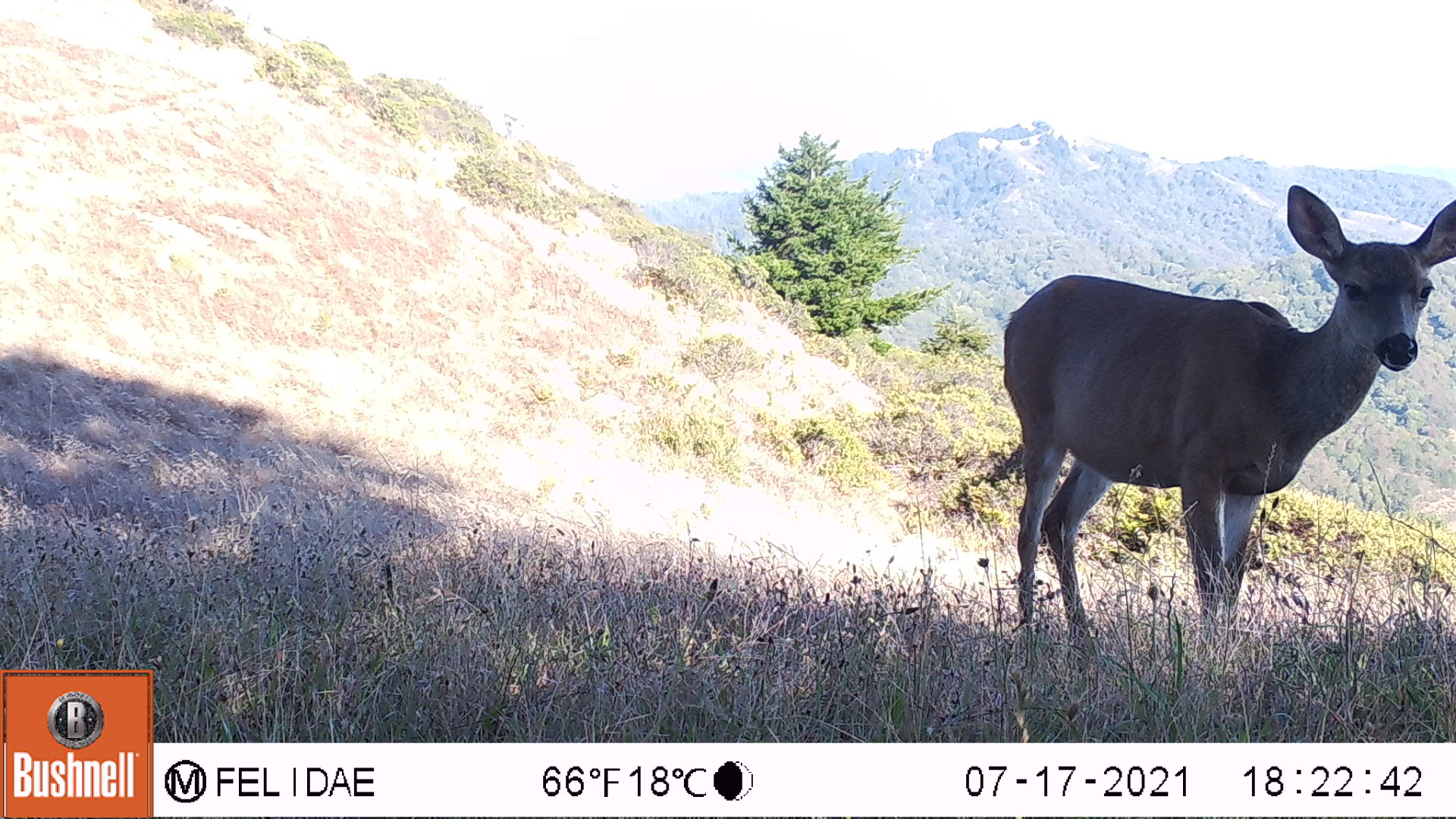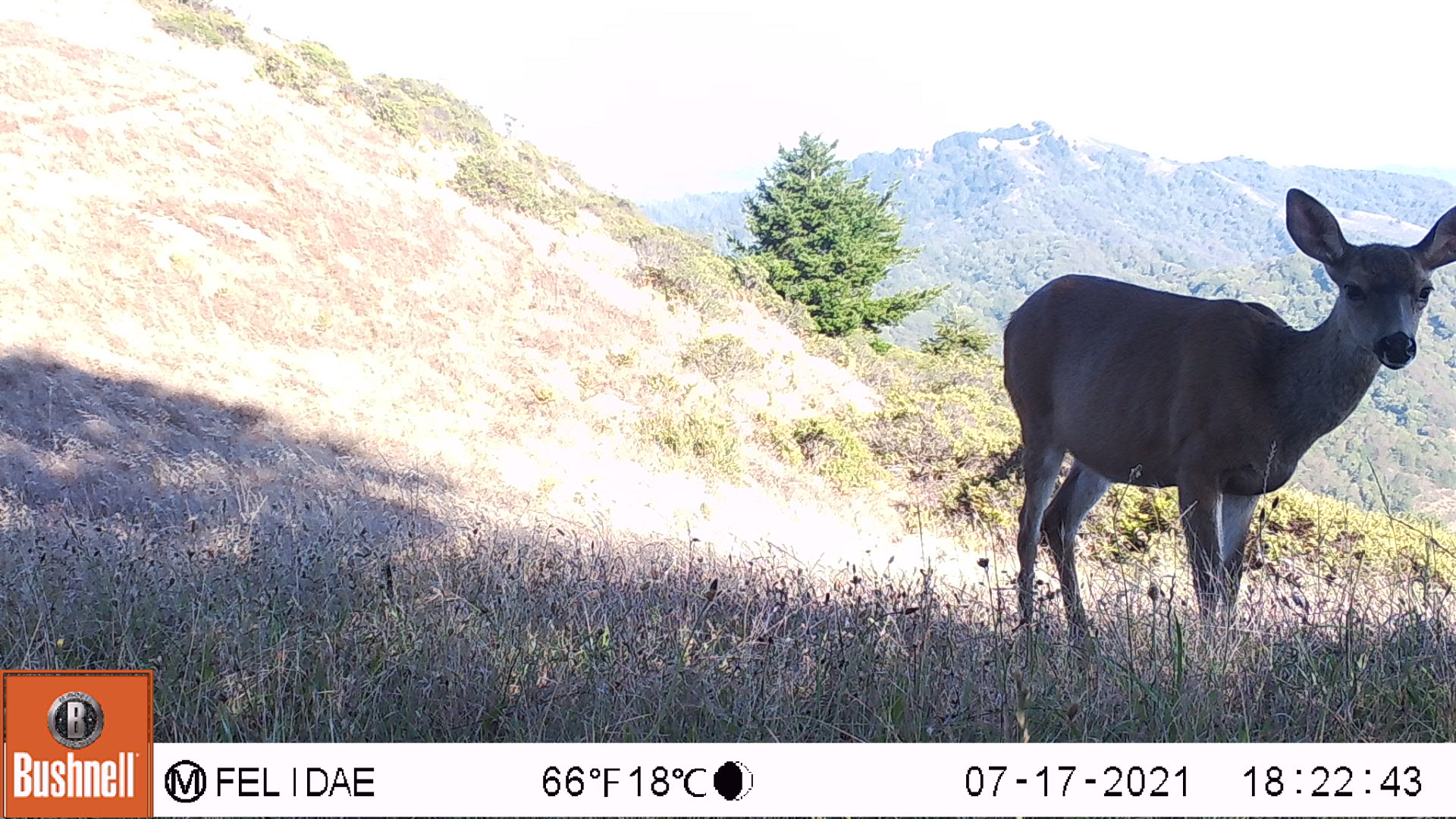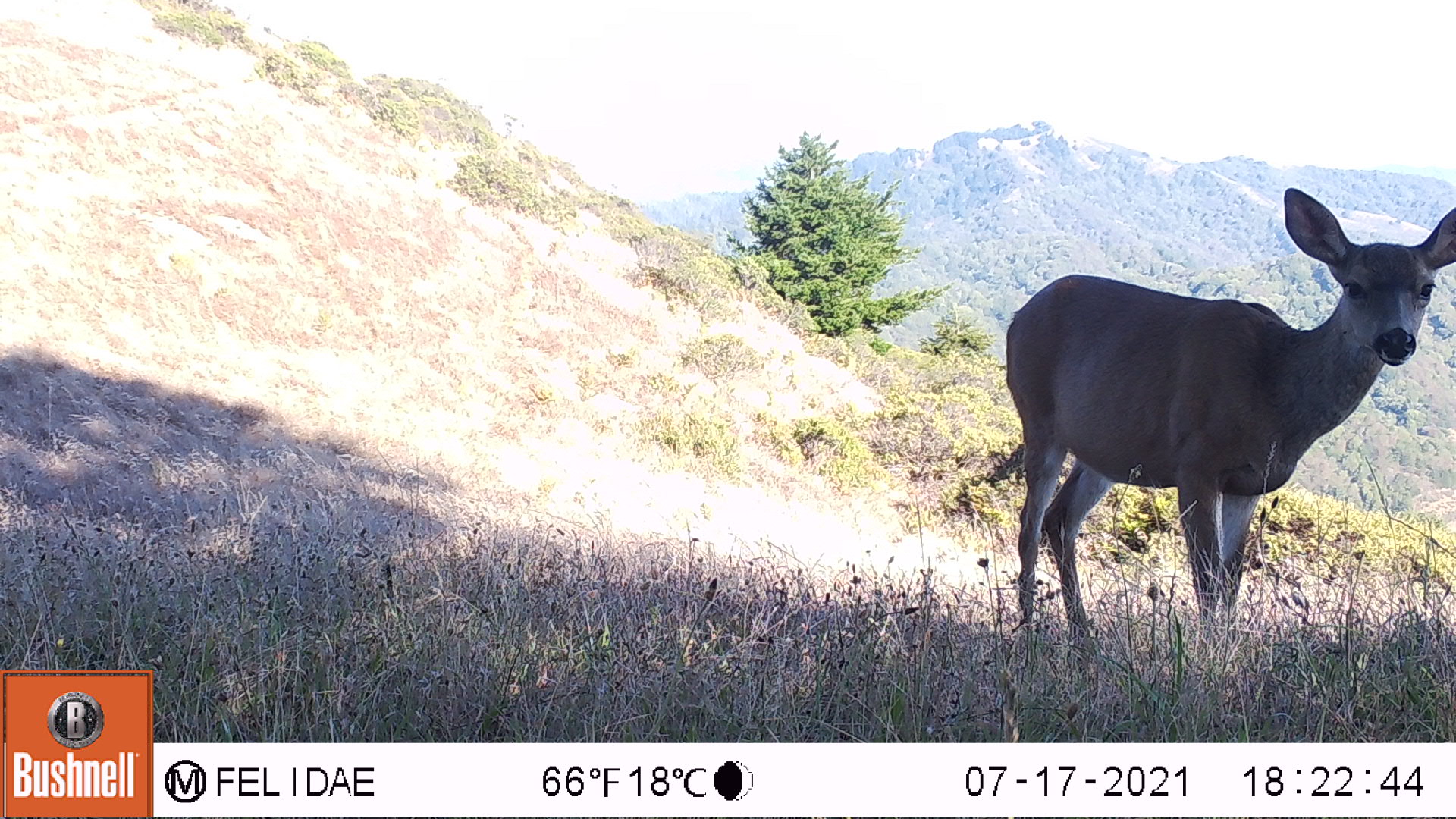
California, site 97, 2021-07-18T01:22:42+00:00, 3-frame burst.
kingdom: Animalia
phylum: Chordata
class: Mammalia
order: Artiodactyla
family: Cervidae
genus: Odocoileus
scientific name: Odocoileus hemionus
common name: mule deer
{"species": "mule deer (Odocoileus hemionus)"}